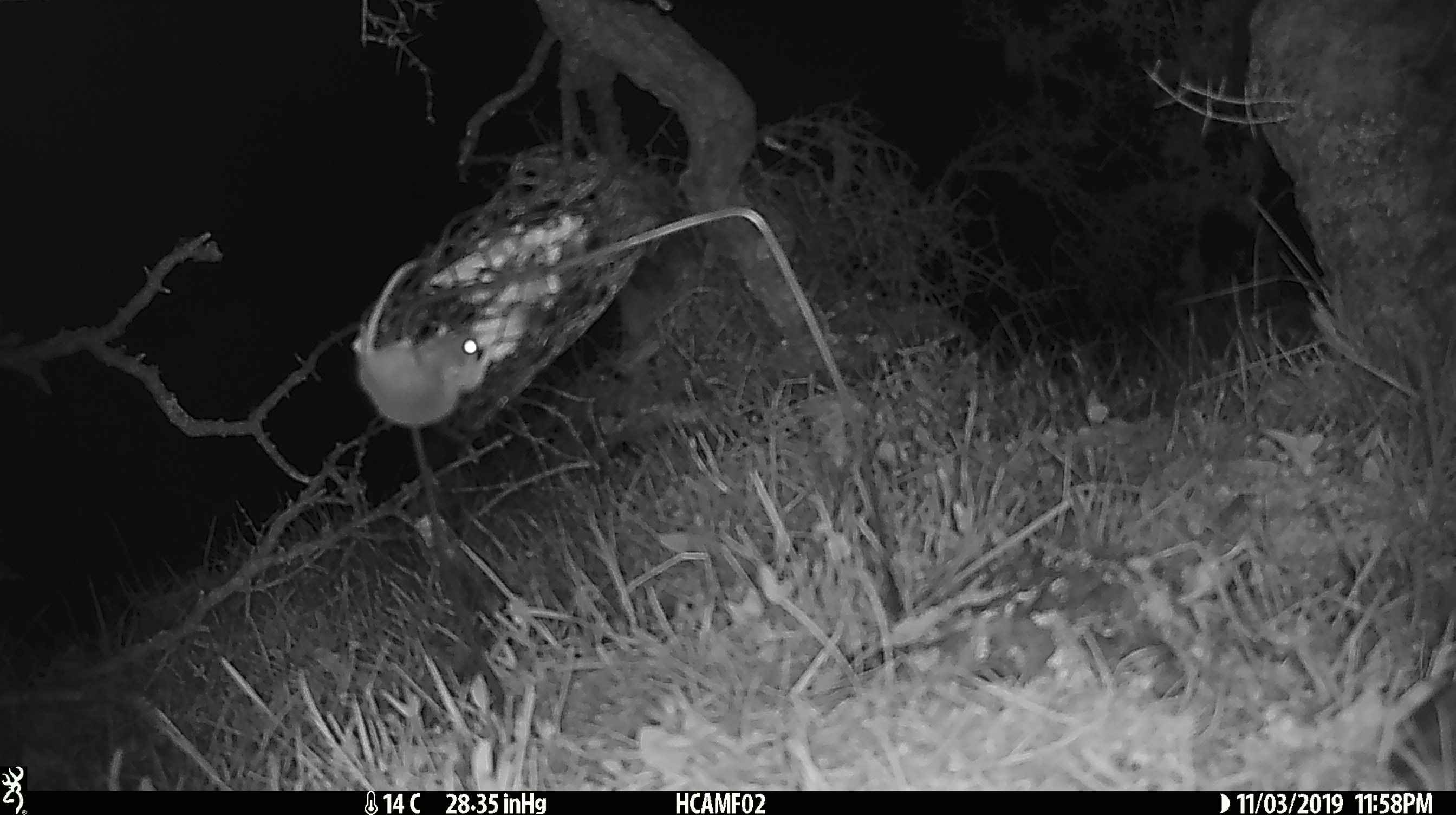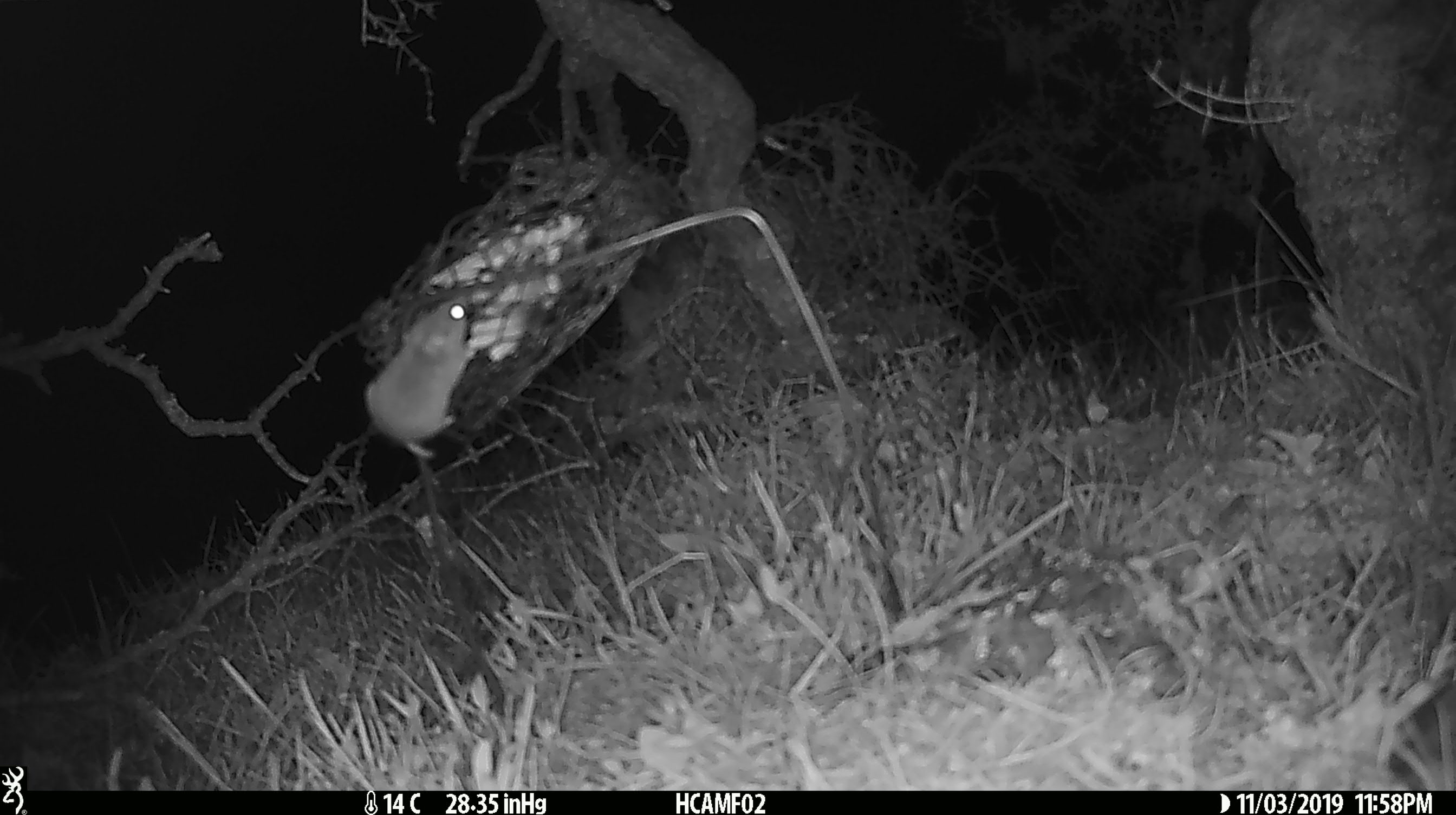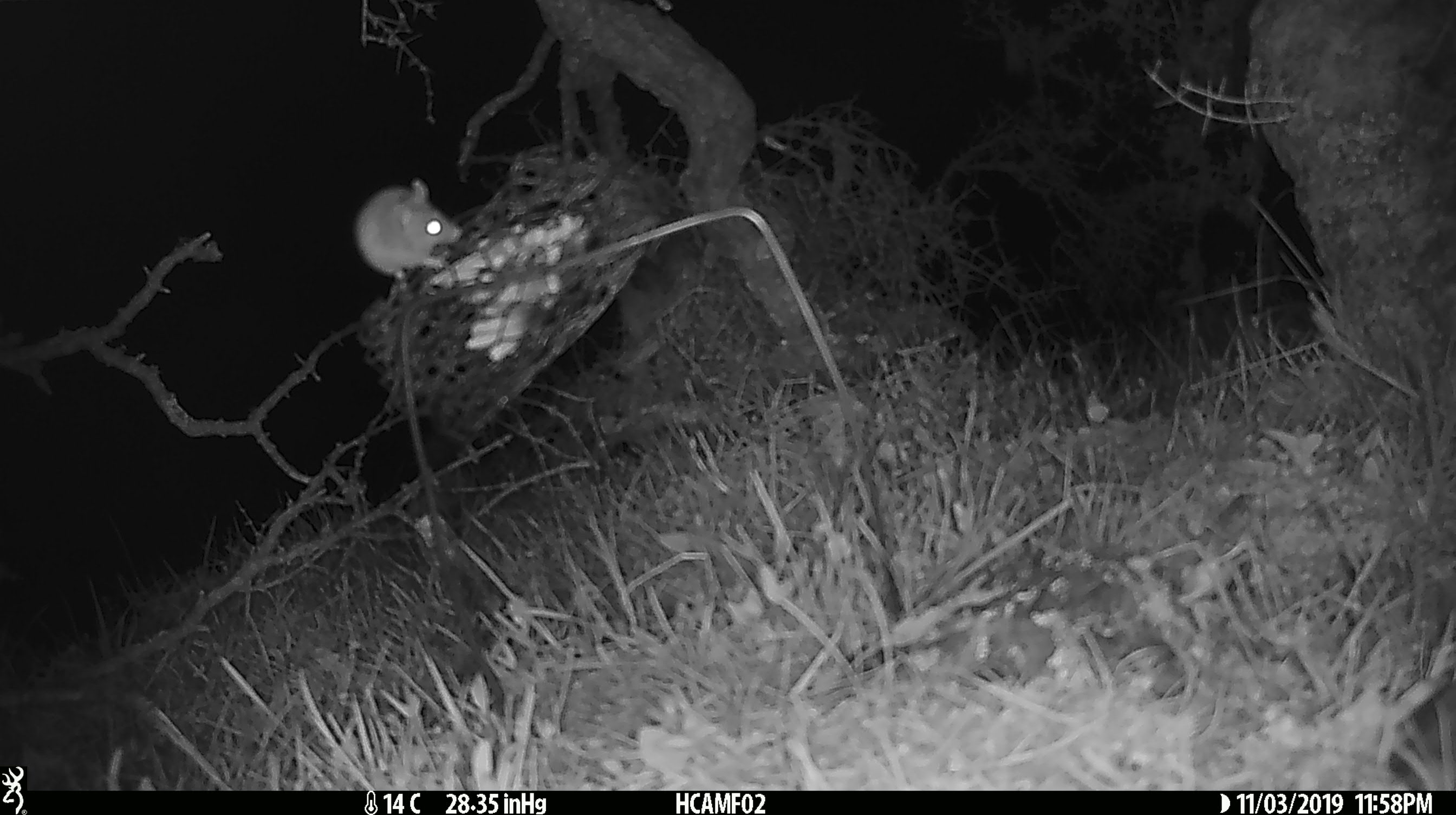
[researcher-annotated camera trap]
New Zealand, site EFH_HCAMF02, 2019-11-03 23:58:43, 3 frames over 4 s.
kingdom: Animalia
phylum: Chordata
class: Mammalia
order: Rodentia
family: Muridae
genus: Mus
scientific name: Mus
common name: mouse